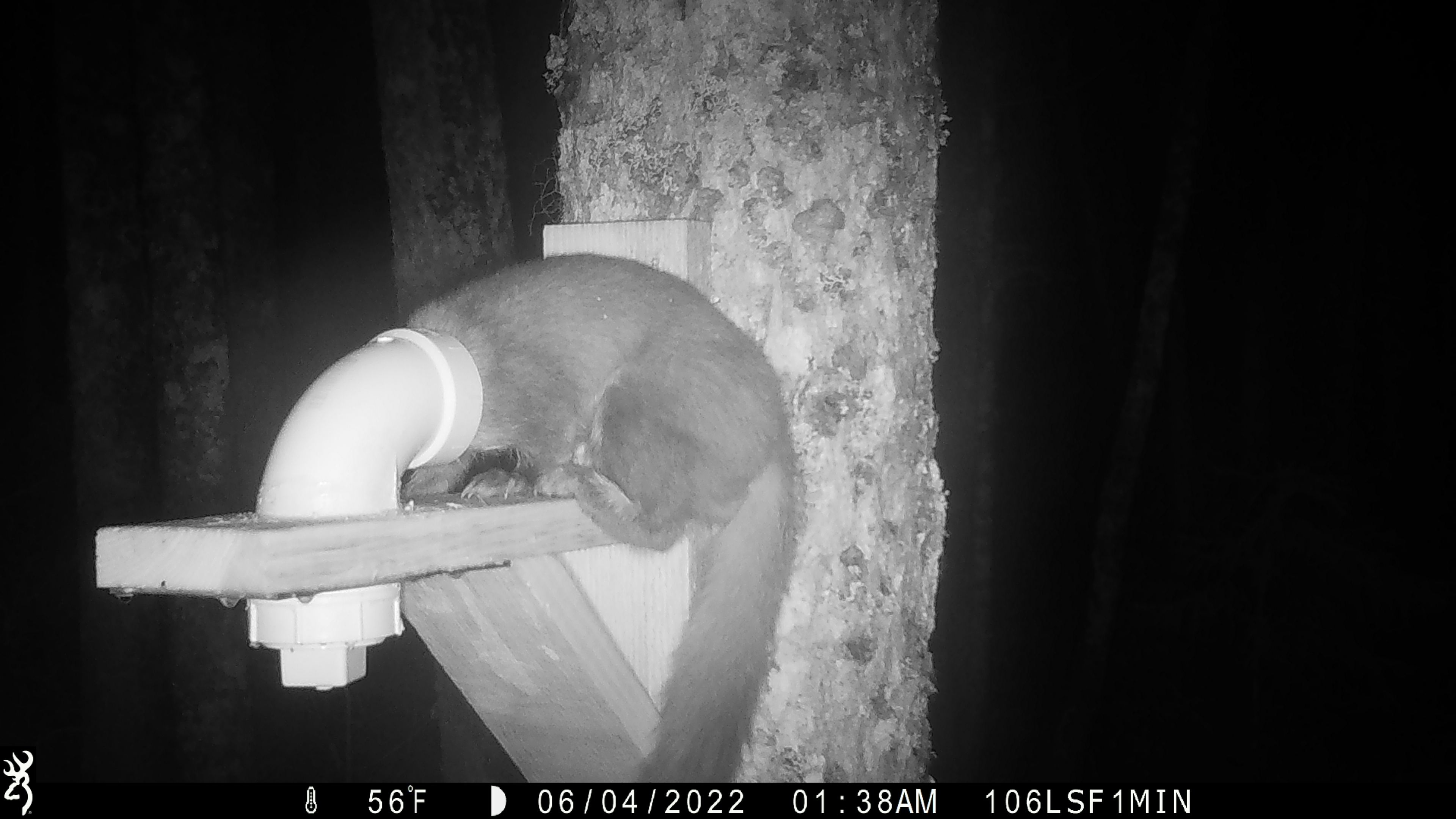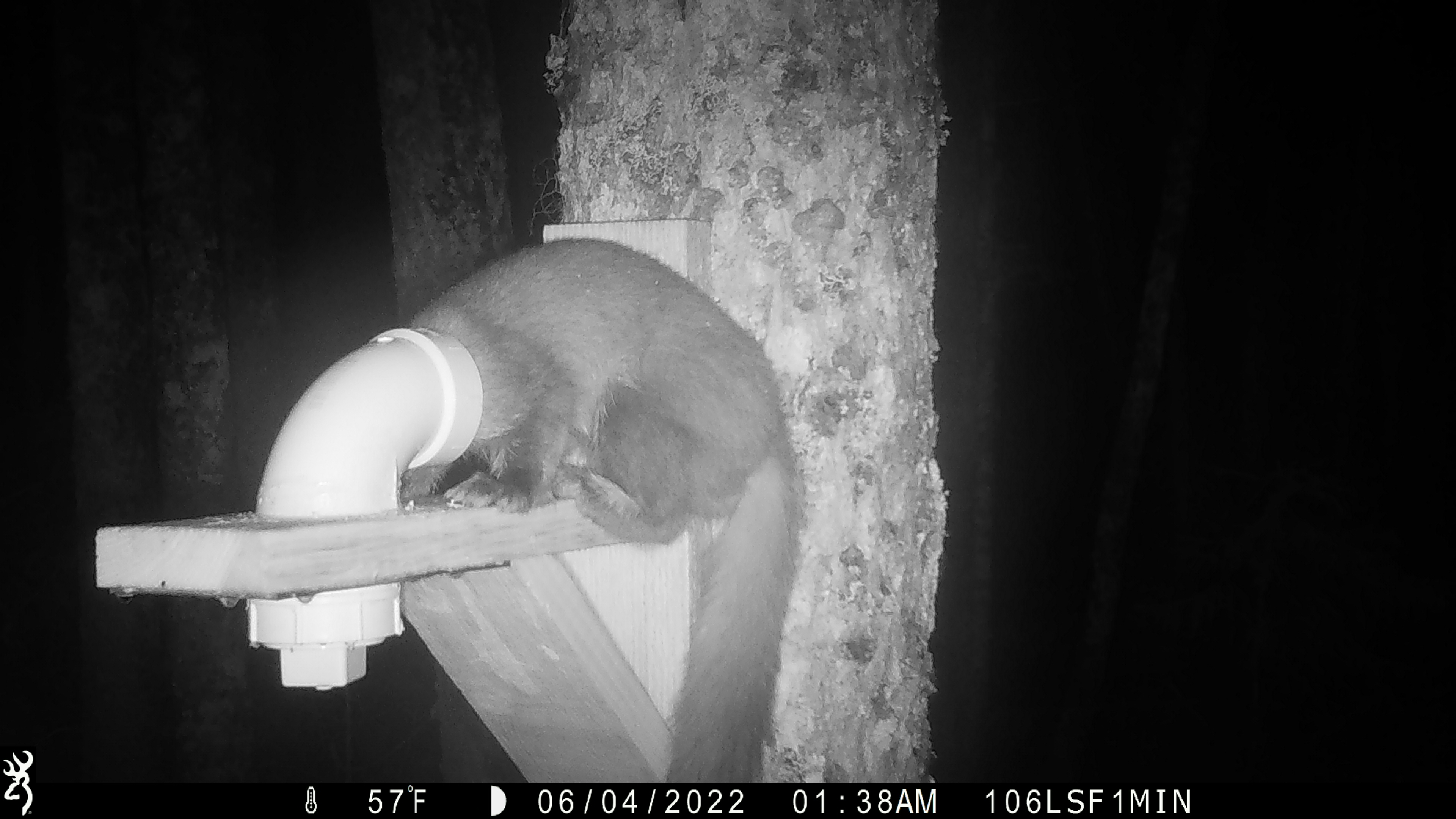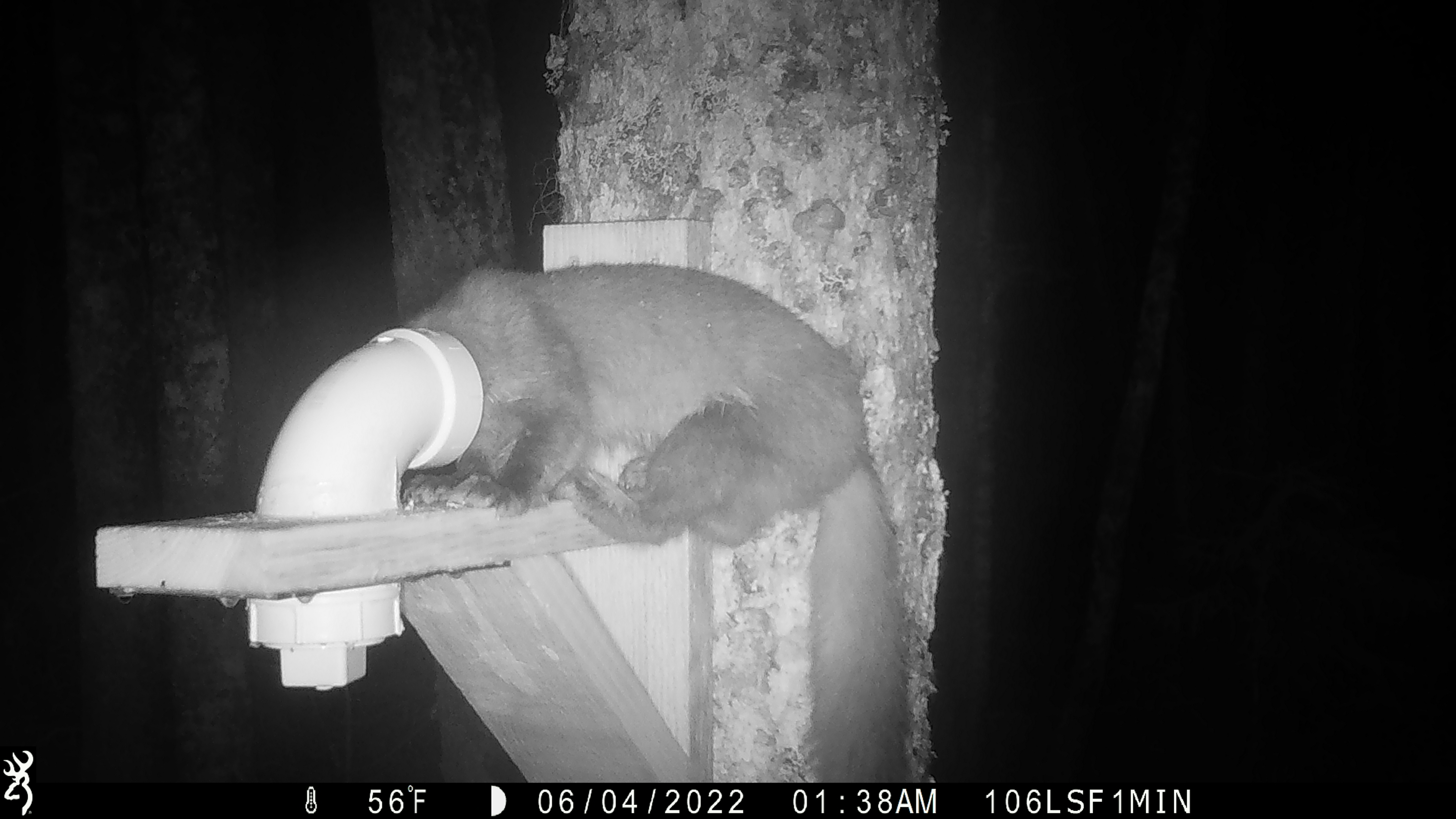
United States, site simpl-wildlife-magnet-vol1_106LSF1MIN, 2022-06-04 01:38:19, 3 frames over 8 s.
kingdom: Animalia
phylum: Chordata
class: Mammalia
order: Carnivora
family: Mustelidae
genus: Martes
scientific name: Martes americana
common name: american marten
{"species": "american marten (Martes americana)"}